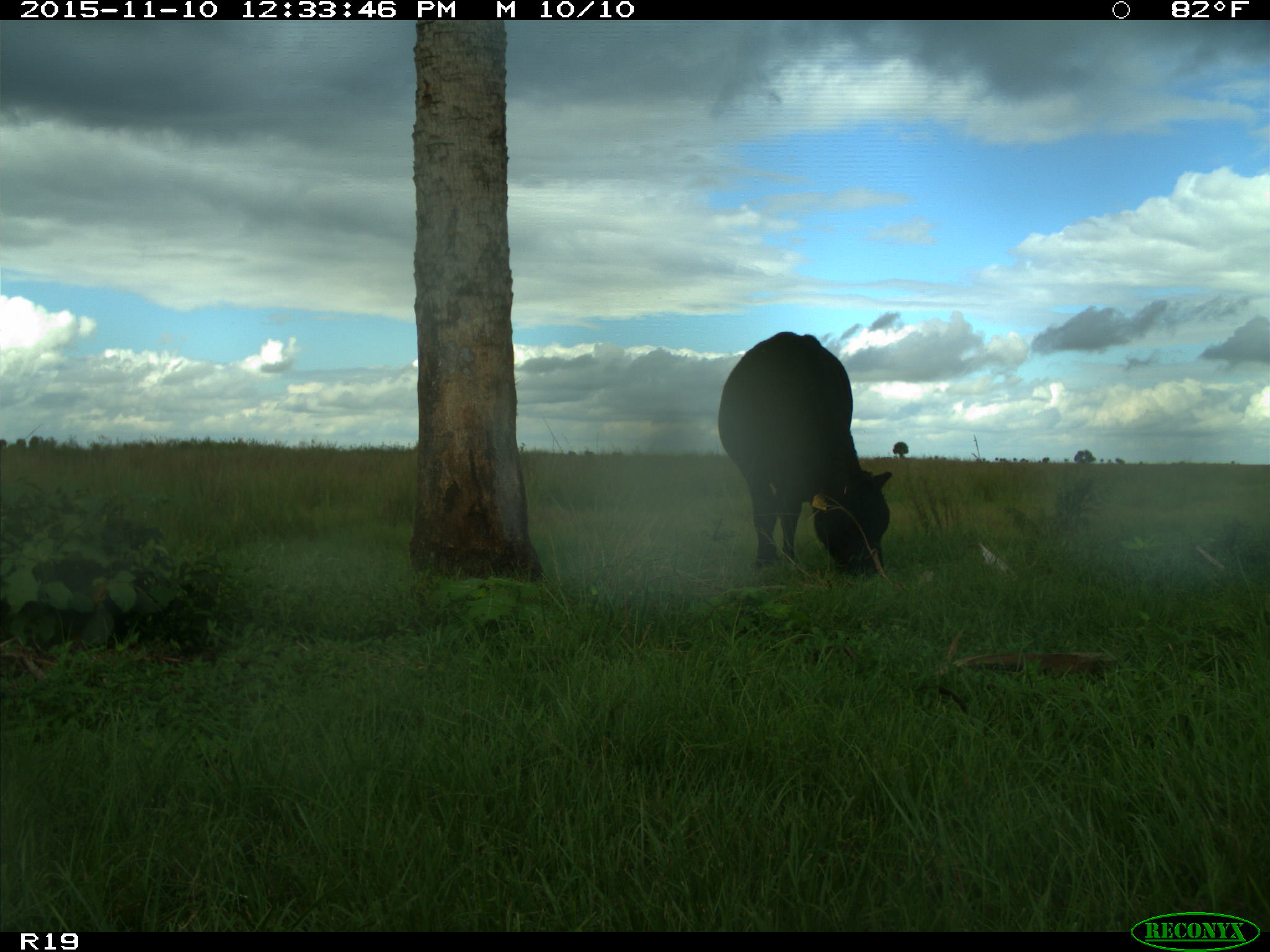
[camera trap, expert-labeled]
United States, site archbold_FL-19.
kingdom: Animalia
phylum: Chordata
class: Mammalia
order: Artiodactyla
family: Bovidae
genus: Bos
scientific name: Bos taurus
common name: domestic cow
Bos taurus (domestic cow).